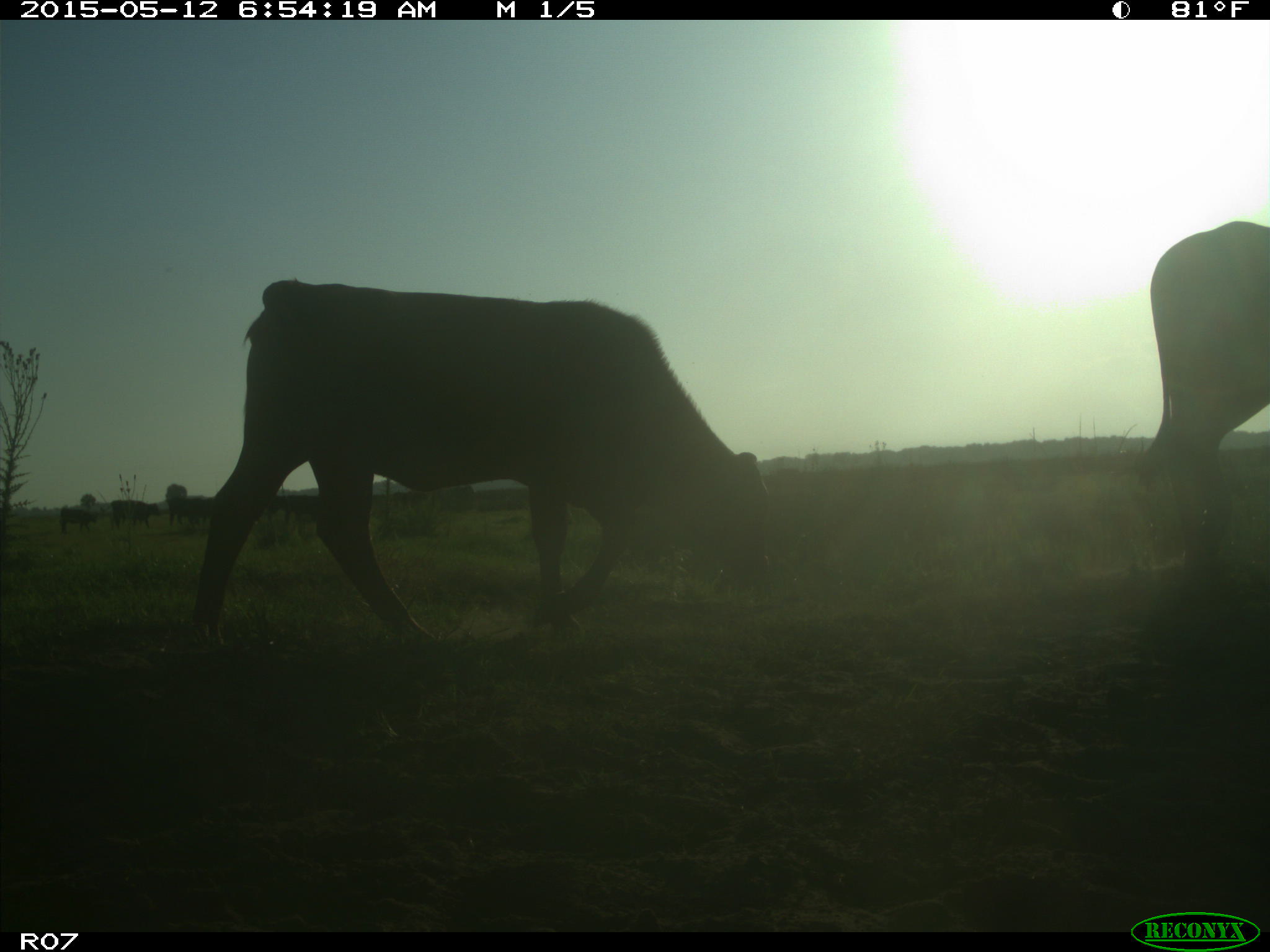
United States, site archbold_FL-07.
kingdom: Animalia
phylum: Chordata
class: Mammalia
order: Artiodactyla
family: Bovidae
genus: Bos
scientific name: Bos taurus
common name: domestic cow